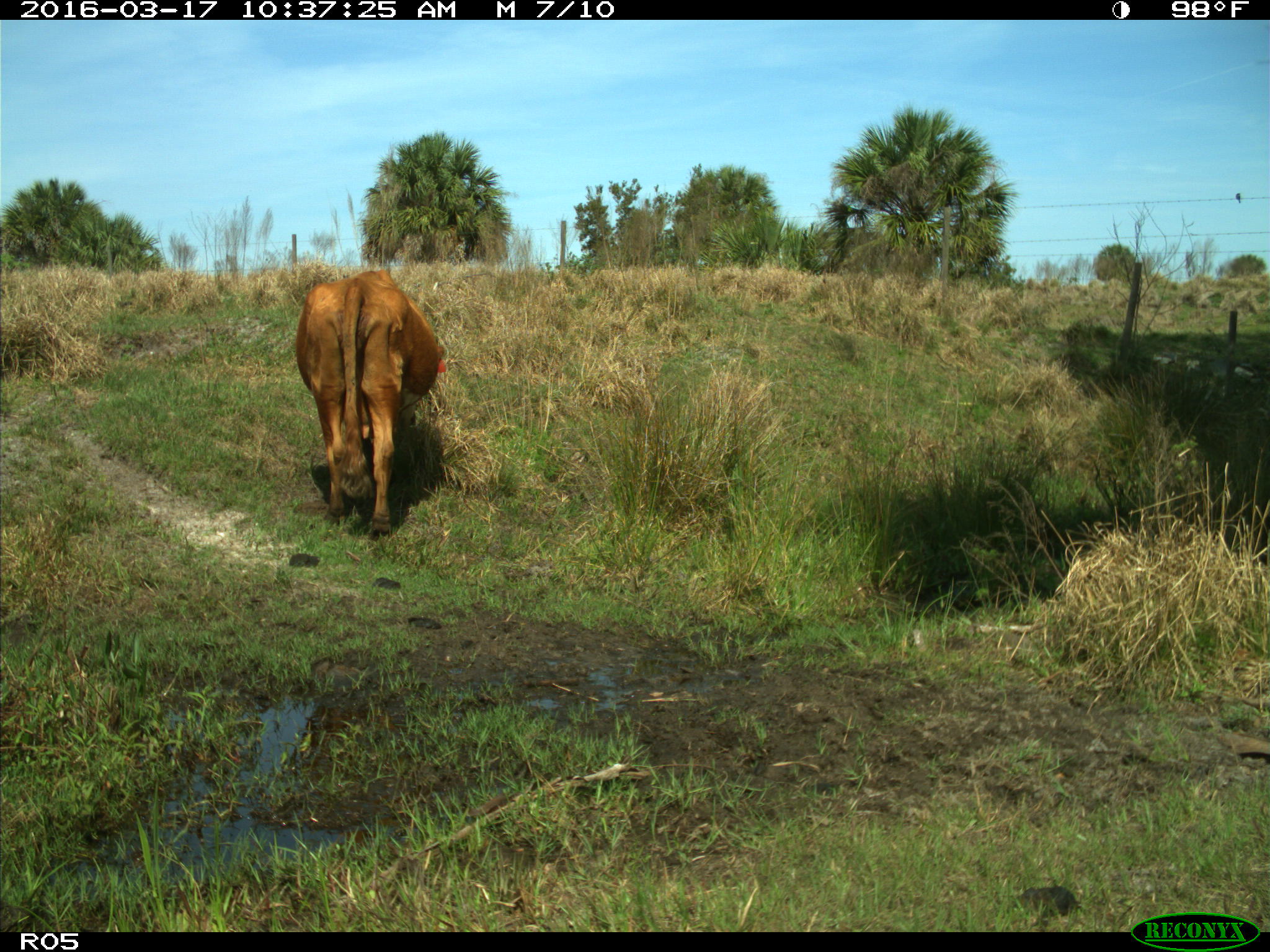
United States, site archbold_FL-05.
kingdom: Animalia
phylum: Chordata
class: Mammalia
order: Artiodactyla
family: Bovidae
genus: Bos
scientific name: Bos taurus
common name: domestic cow